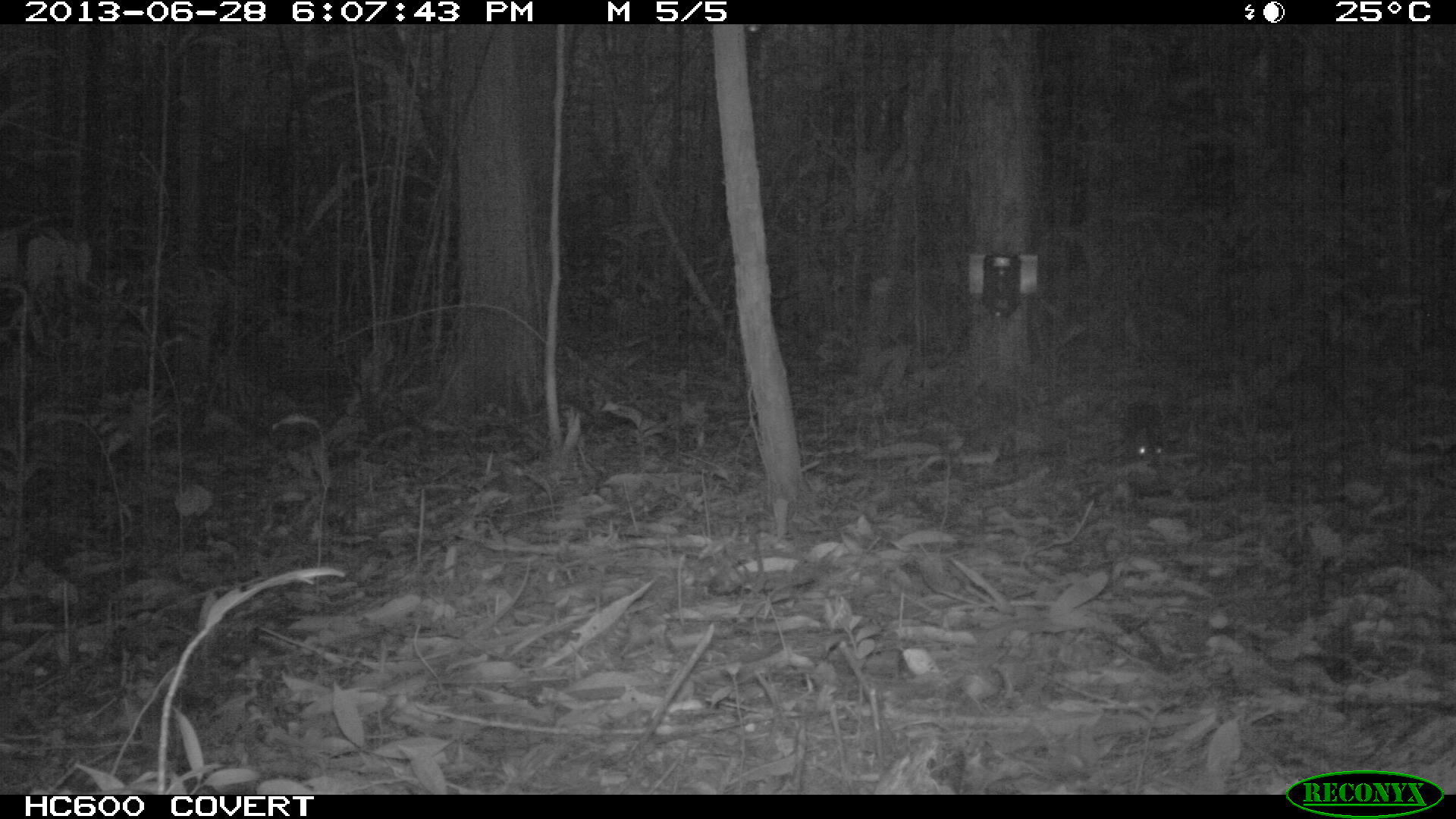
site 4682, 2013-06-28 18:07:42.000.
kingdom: Animalia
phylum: Chordata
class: Mammalia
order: Rodentia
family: Dasyproctidae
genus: Myoprocta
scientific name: Myoprocta pratti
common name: green acouchi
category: myoprocta pratii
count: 1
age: adult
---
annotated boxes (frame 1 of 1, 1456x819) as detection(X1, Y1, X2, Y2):
myoprocta pratii: detection(1124, 399, 1167, 460)